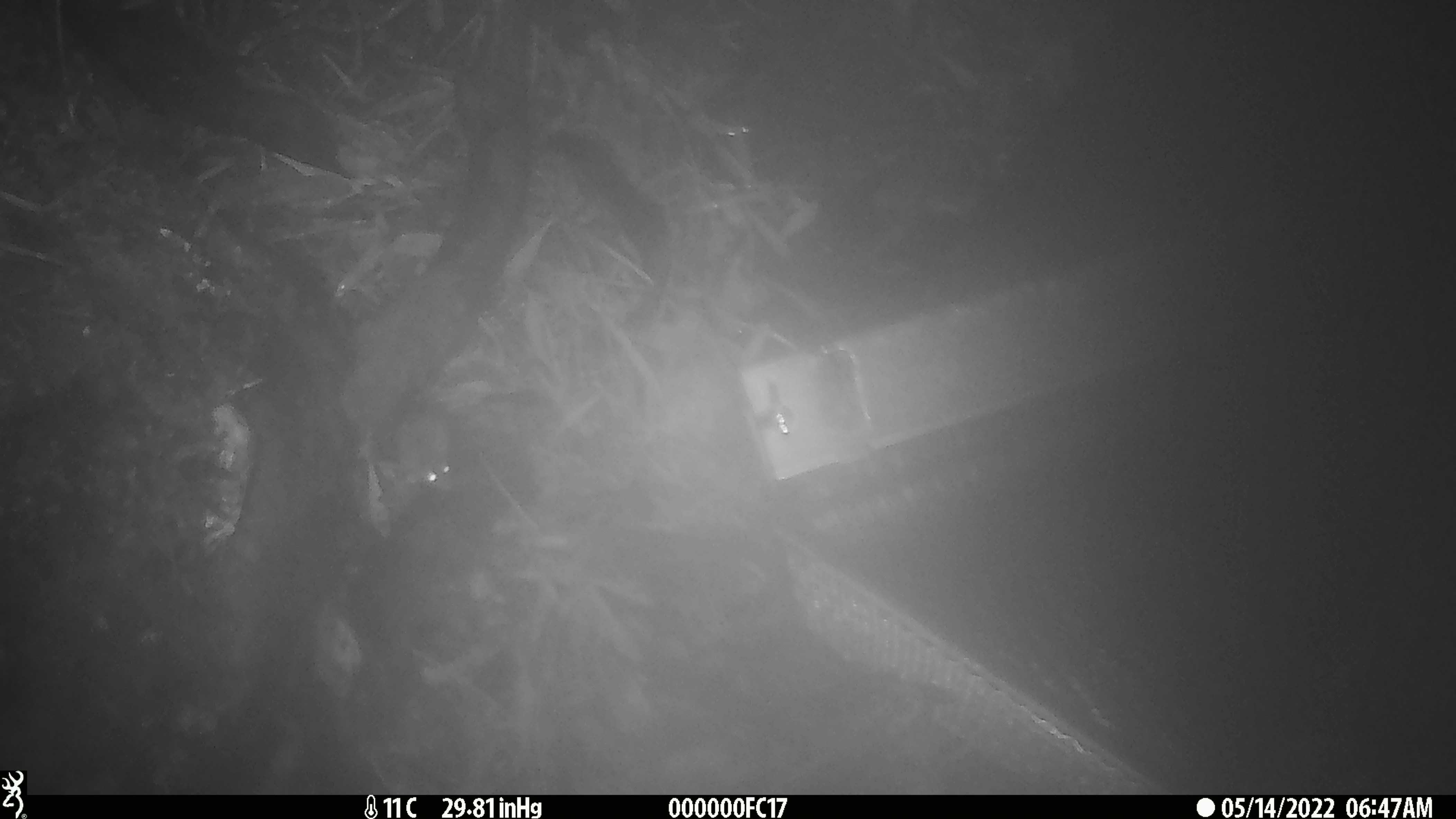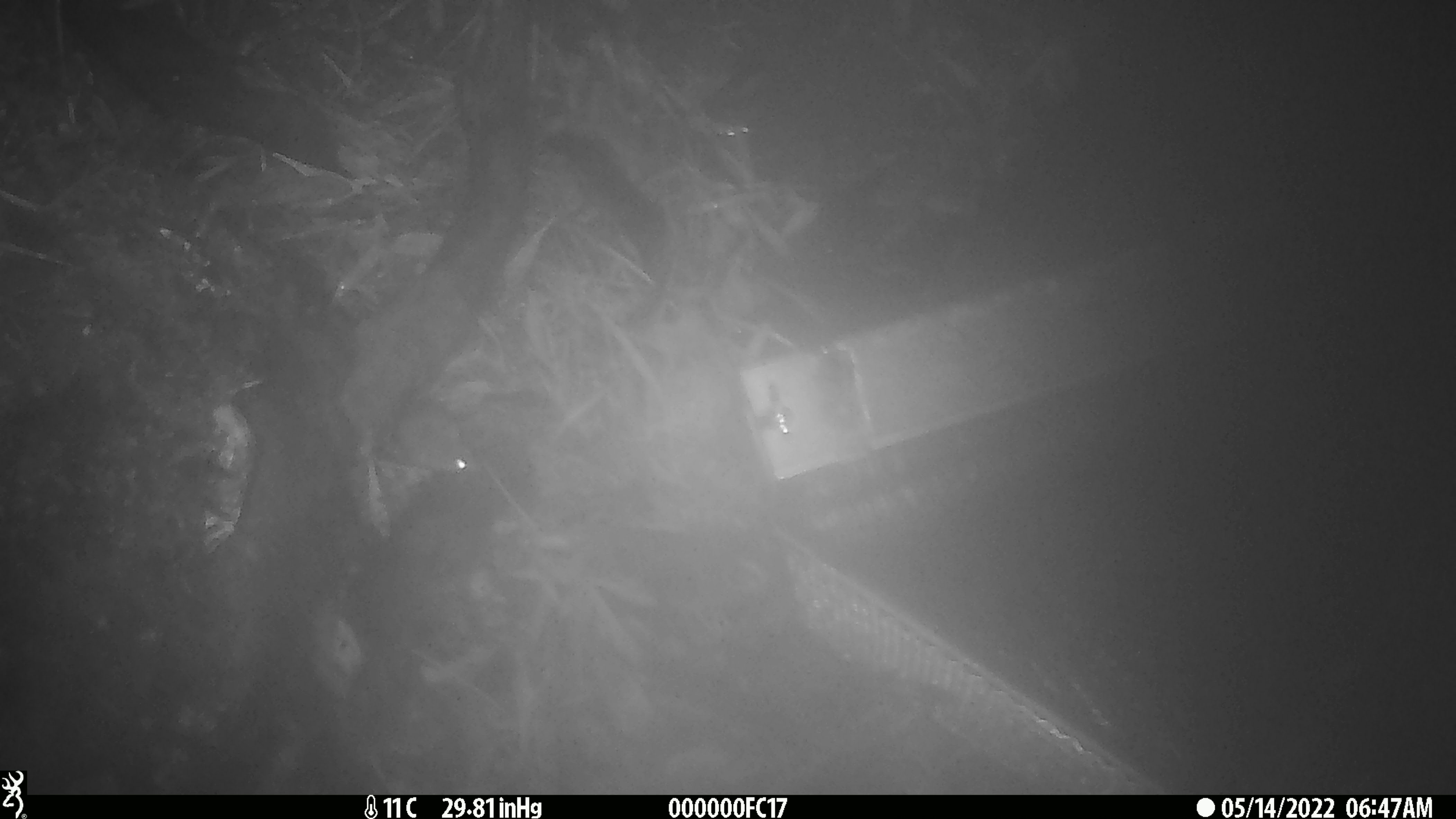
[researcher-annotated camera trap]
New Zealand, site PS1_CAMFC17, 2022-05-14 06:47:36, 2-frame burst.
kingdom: Animalia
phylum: Chordata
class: Mammalia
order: Rodentia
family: Muridae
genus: Mus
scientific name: Mus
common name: mouse